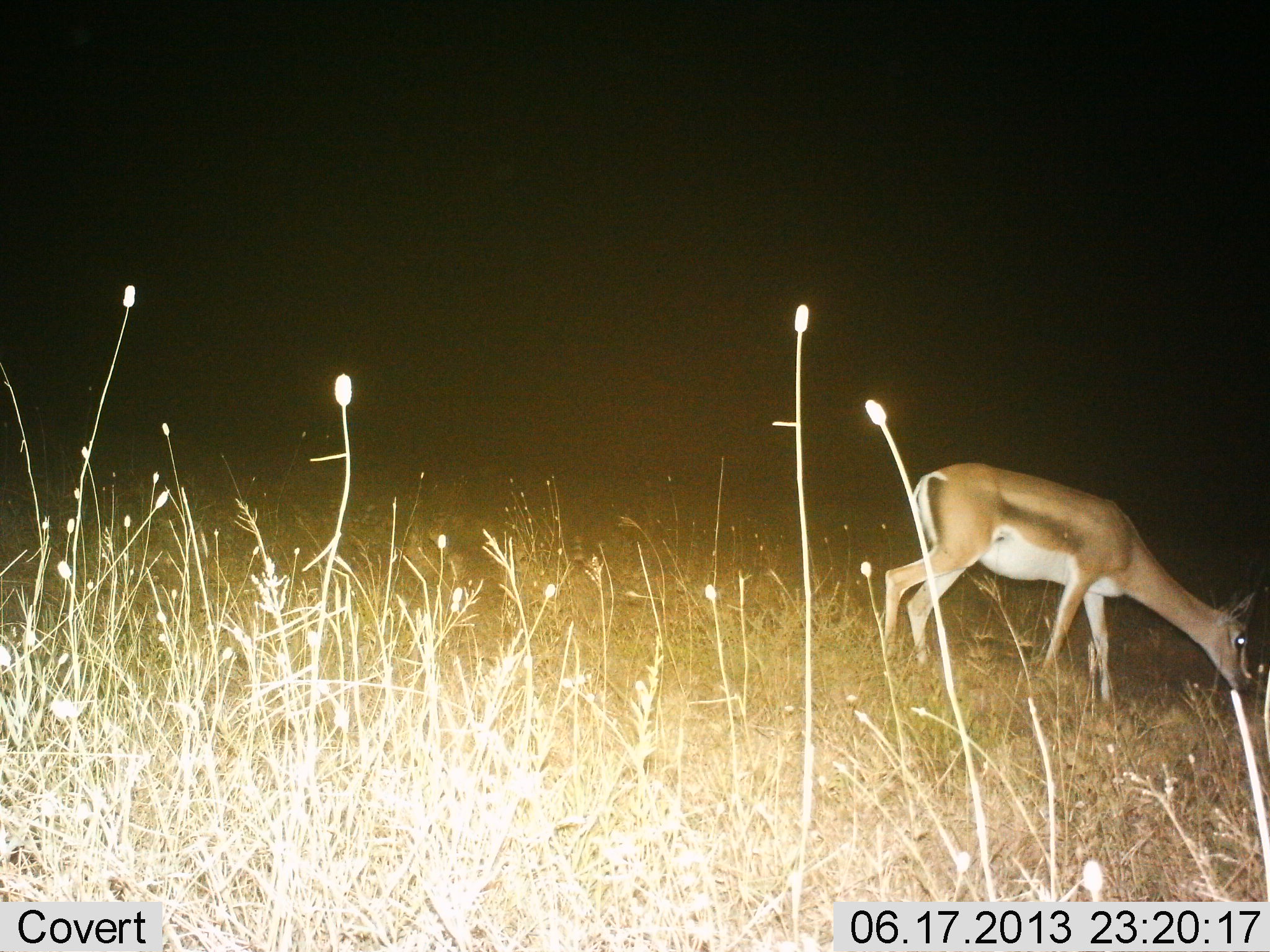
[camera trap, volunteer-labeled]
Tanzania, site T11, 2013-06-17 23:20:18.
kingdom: Animalia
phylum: Chordata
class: Mammalia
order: Artiodactyla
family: Bovidae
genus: Nanger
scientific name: Nanger granti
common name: grant's gazelle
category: gazellegrants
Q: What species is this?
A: Gazellegrants (grant's gazelle) (Nanger granti).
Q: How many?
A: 1.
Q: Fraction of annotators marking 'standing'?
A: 6%.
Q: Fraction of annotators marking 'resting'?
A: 0%.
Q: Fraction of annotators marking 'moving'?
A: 6%.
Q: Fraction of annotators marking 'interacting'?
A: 0%.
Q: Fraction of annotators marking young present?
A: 0%.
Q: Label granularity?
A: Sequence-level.